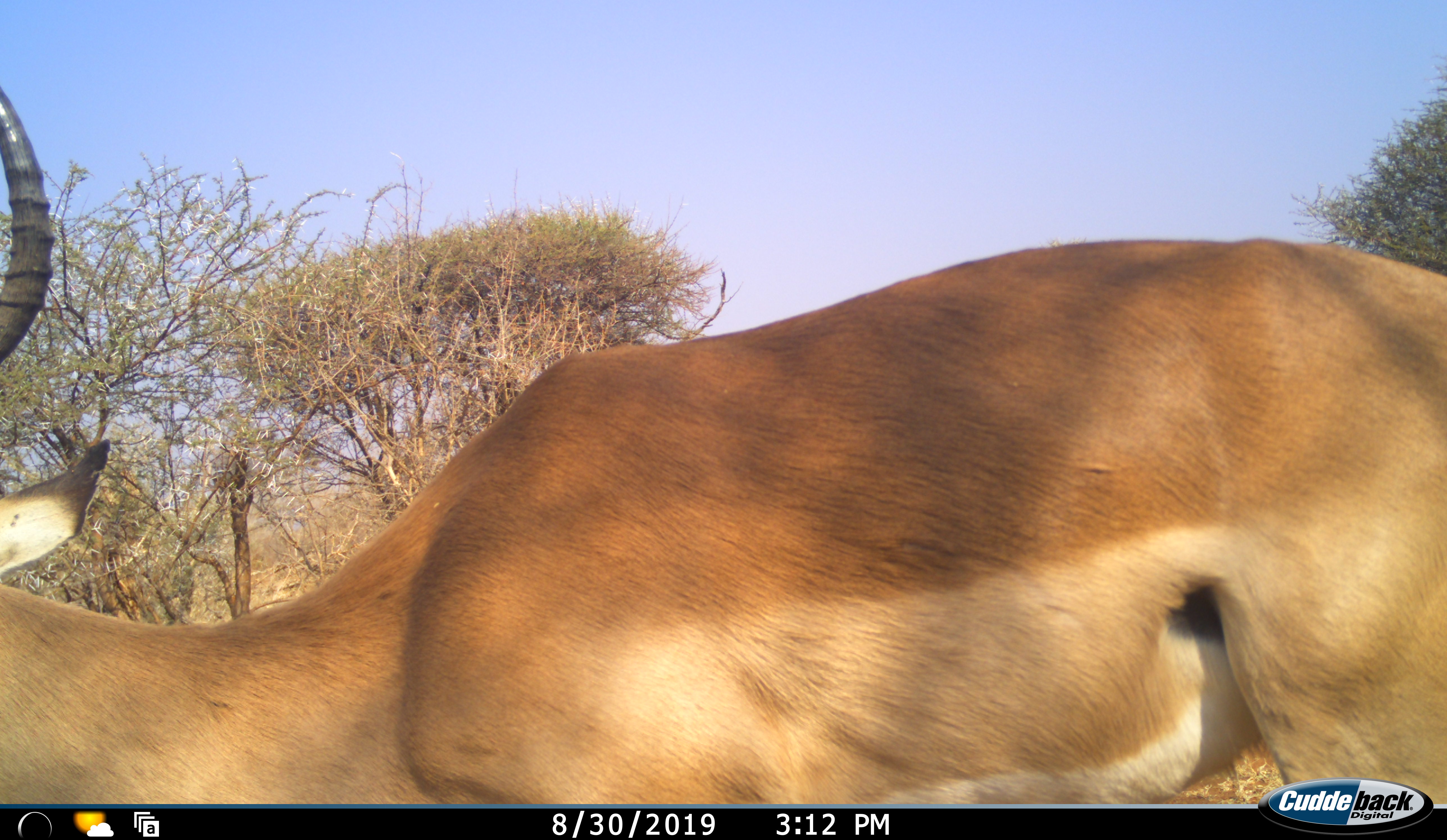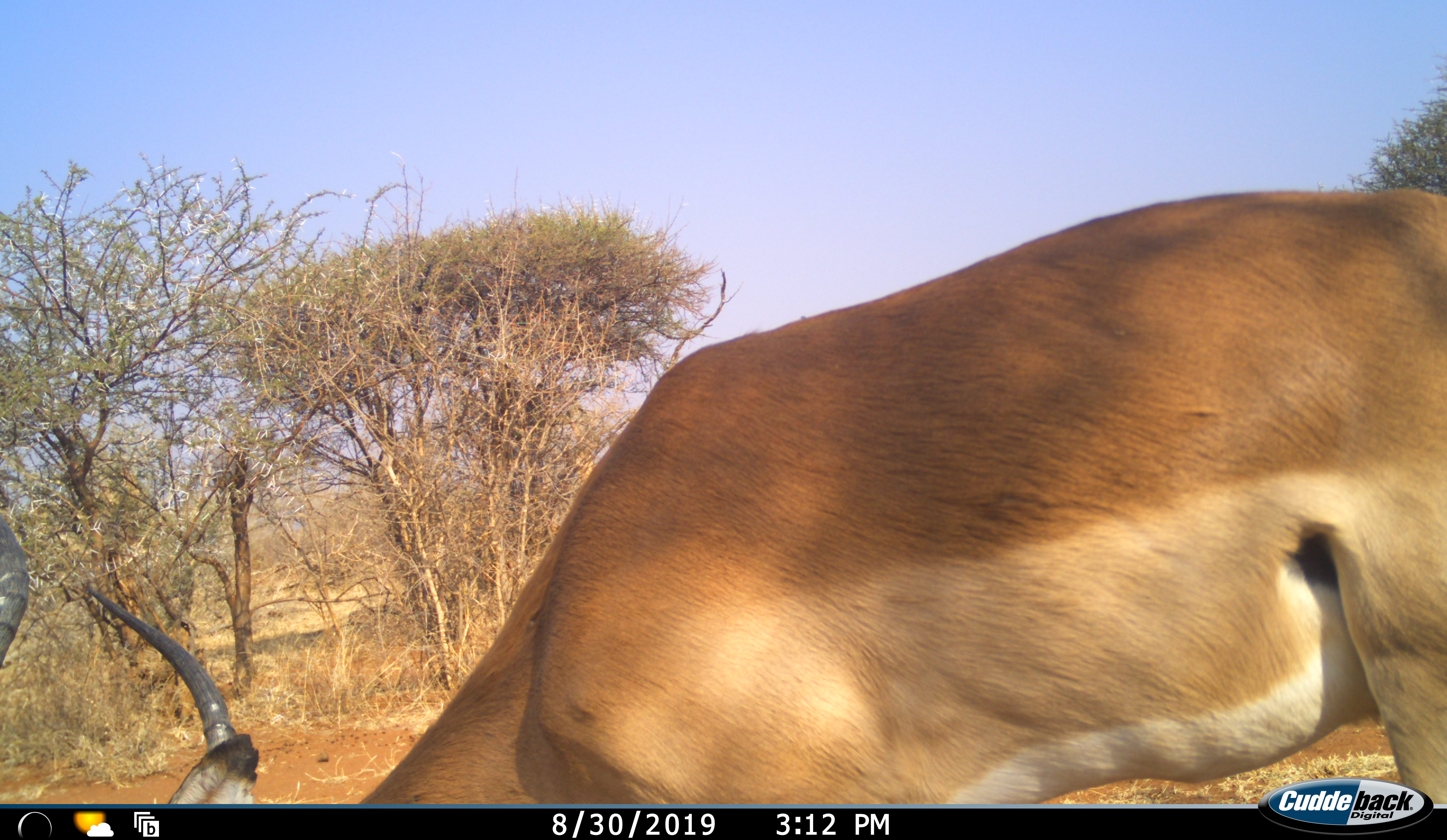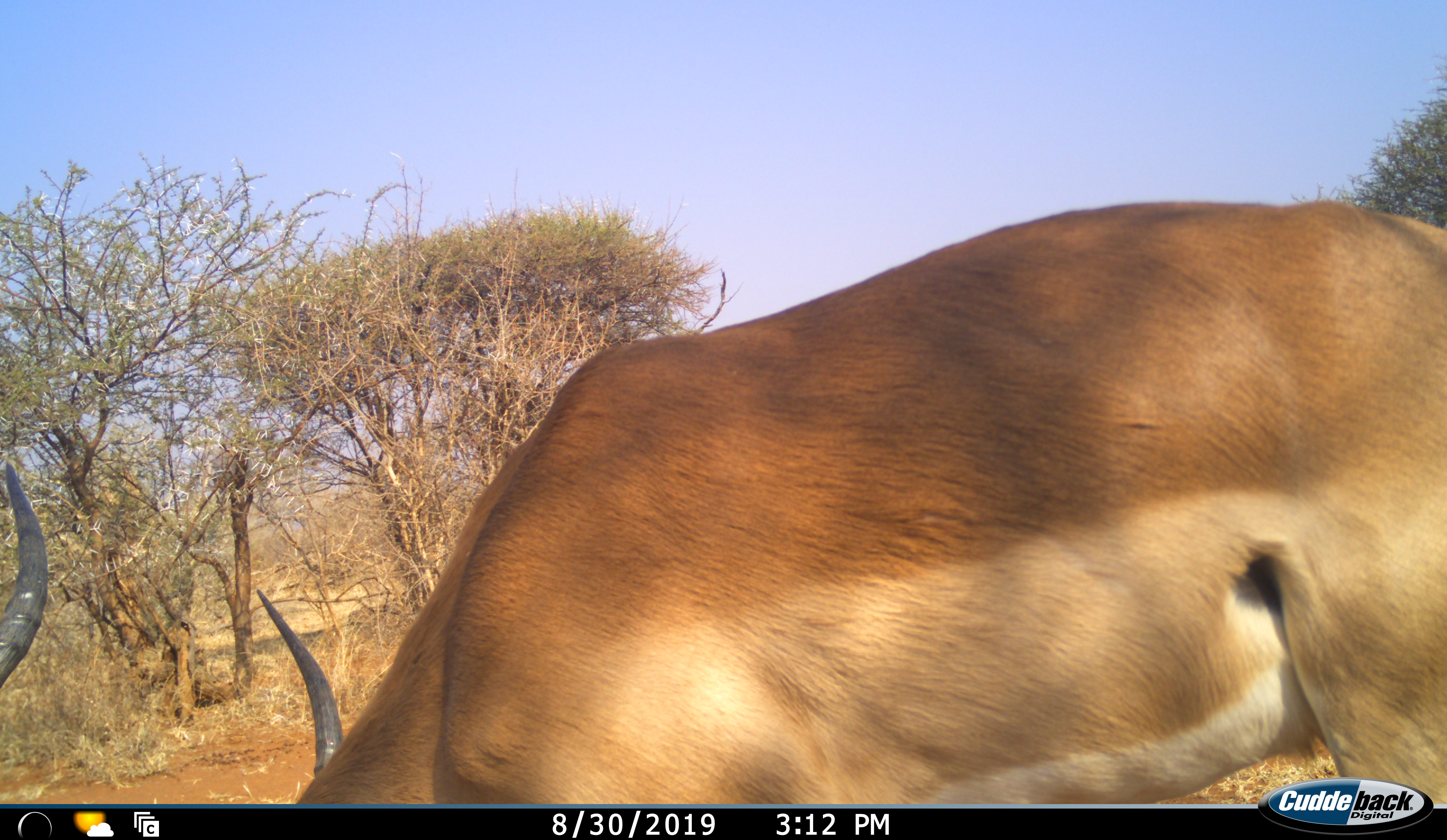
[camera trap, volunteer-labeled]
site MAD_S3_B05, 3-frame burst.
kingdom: Animalia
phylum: Chordata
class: Mammalia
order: Artiodactyla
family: Bovidae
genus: Aepyceros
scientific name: Aepyceros melampus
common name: impala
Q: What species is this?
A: Impala (Aepyceros melampus).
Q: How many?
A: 1.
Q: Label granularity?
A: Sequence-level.